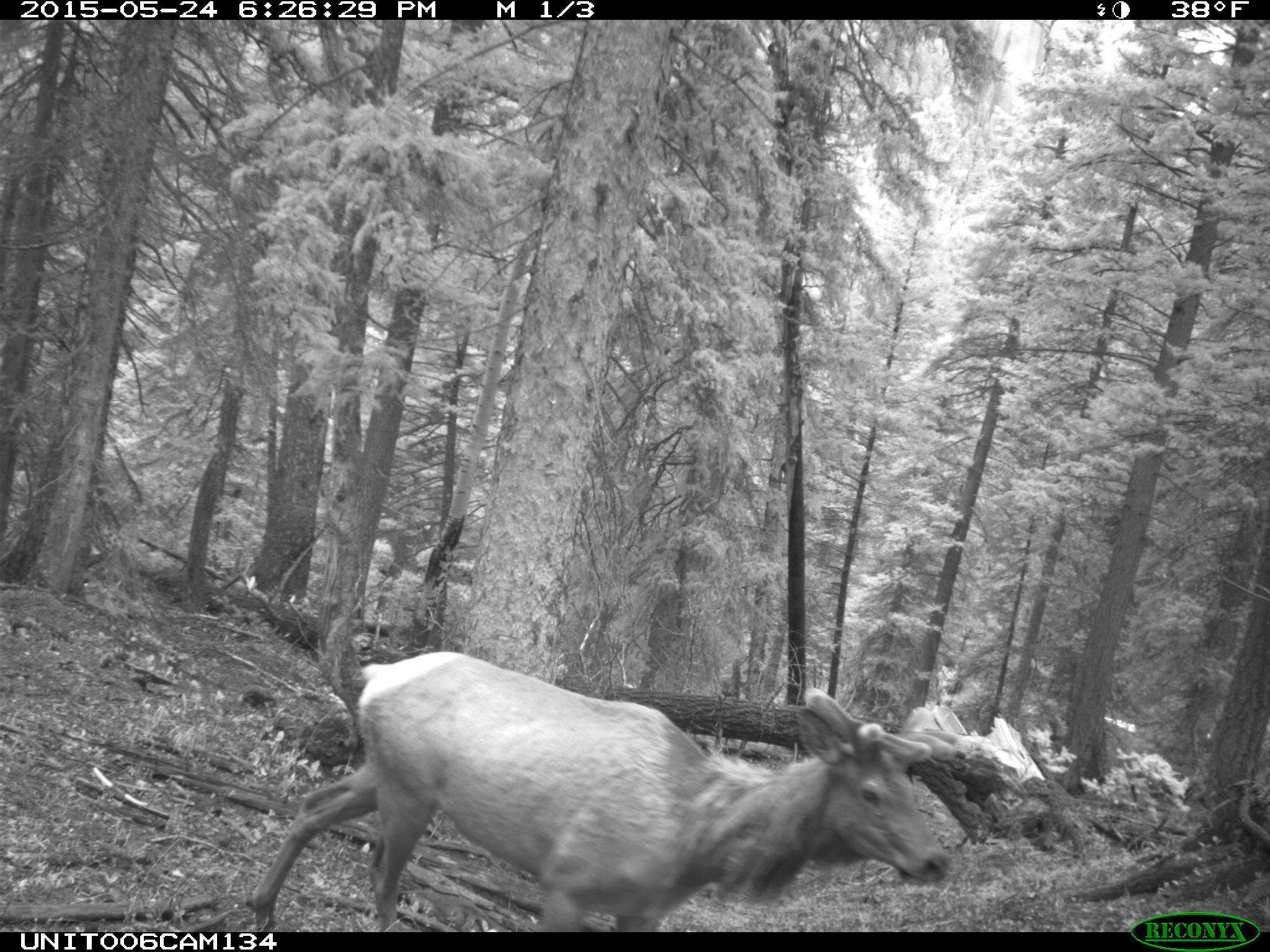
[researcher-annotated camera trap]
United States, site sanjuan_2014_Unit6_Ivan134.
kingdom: Animalia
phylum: Chordata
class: Mammalia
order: Artiodactyla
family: Cervidae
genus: Cervus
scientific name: Cervus elaphus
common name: red deer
Cervus elaphus (red deer).